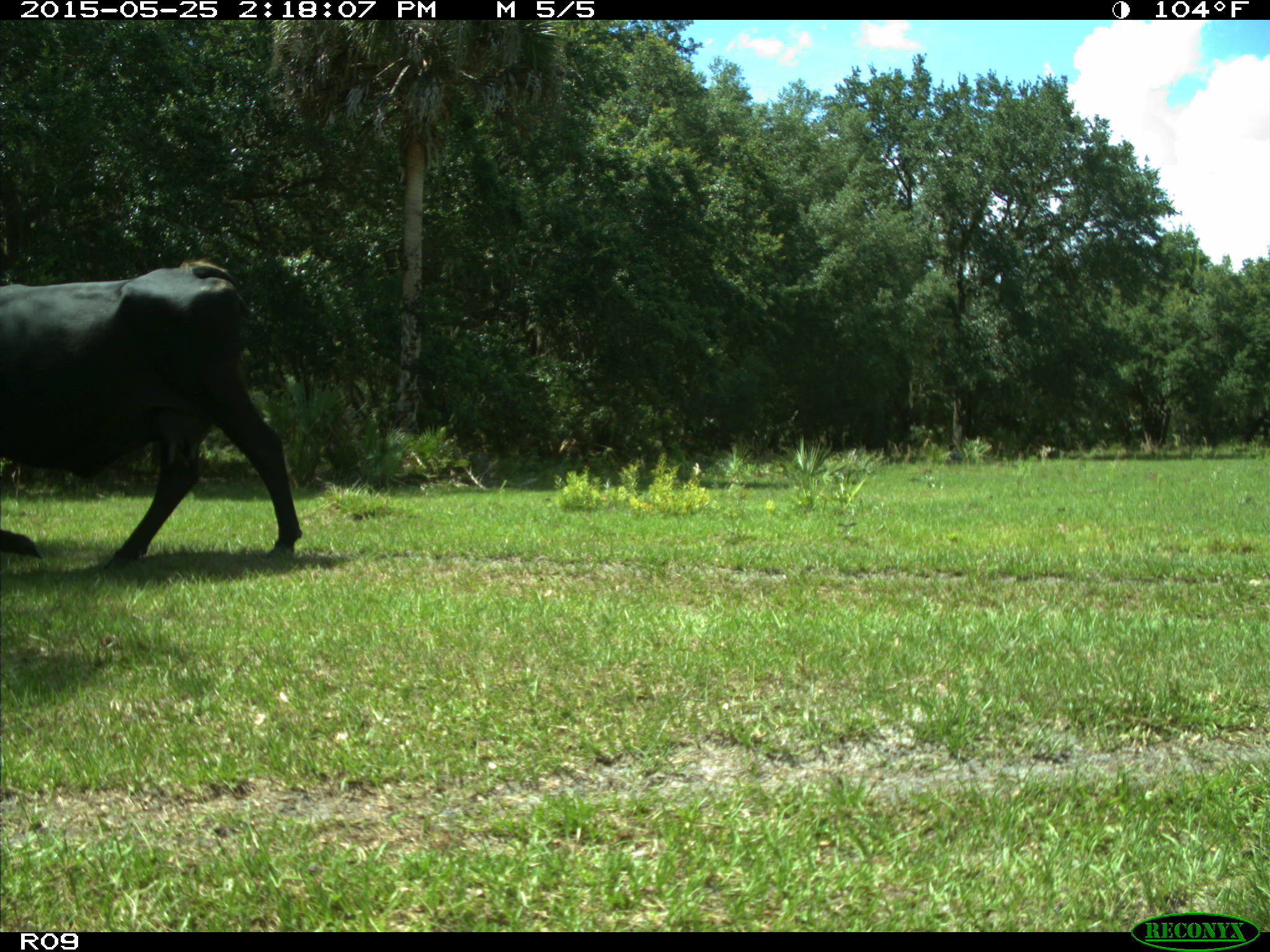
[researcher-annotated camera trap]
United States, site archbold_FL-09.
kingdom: Animalia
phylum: Chordata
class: Mammalia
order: Artiodactyla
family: Bovidae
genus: Bos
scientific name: Bos taurus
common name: domestic cow